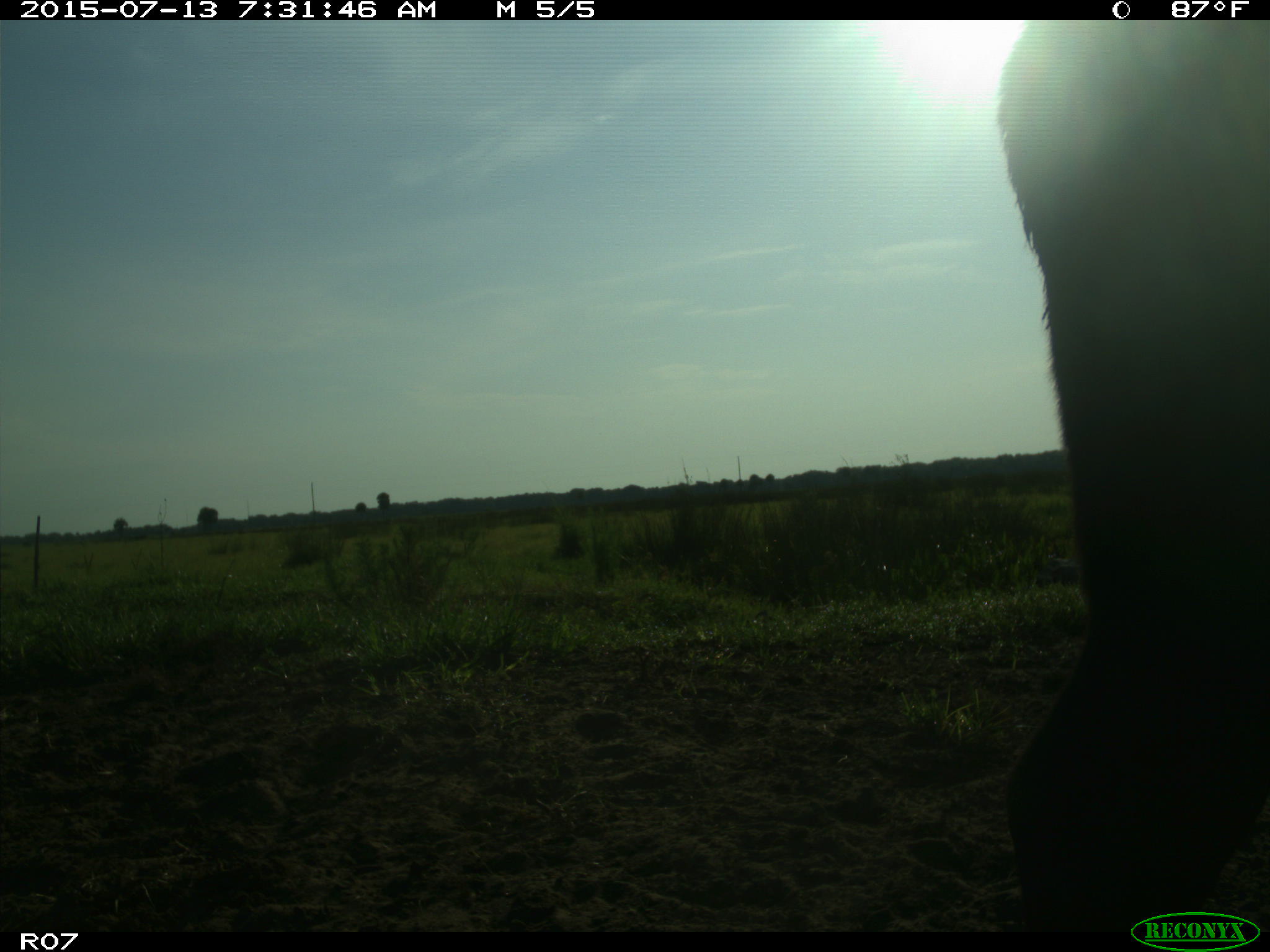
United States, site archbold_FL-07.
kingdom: Animalia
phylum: Chordata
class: Mammalia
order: Artiodactyla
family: Bovidae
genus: Bos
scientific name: Bos taurus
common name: domestic cow